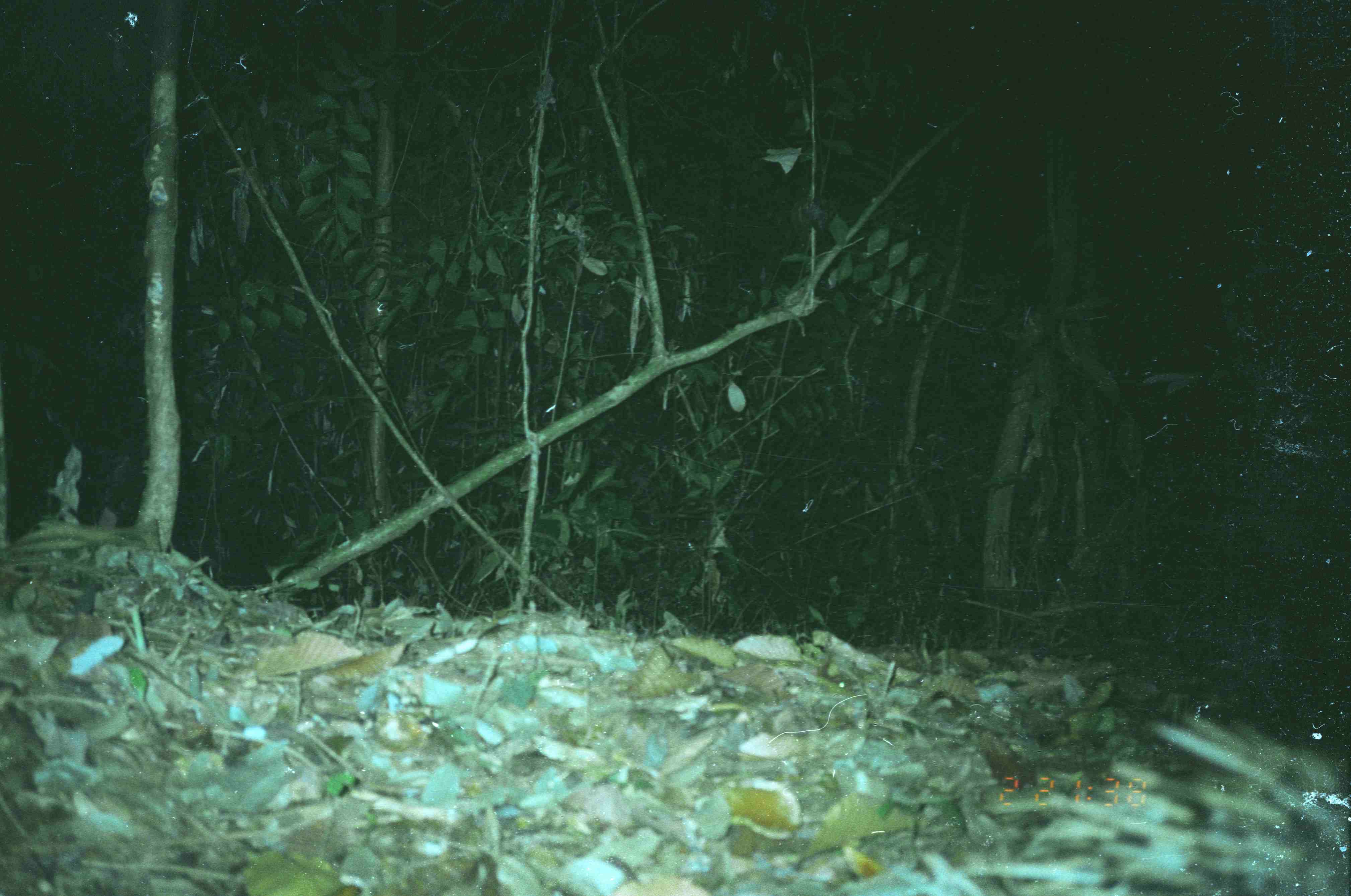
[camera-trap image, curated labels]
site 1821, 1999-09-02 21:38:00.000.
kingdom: Animalia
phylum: Chordata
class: Mammalia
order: Rodentia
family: Hystricidae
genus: Hystrix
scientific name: Hystrix brachyura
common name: east asian porcupine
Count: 1.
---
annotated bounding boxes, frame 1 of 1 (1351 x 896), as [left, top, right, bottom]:
hystrix brachyura: [942, 710, 1351, 896]